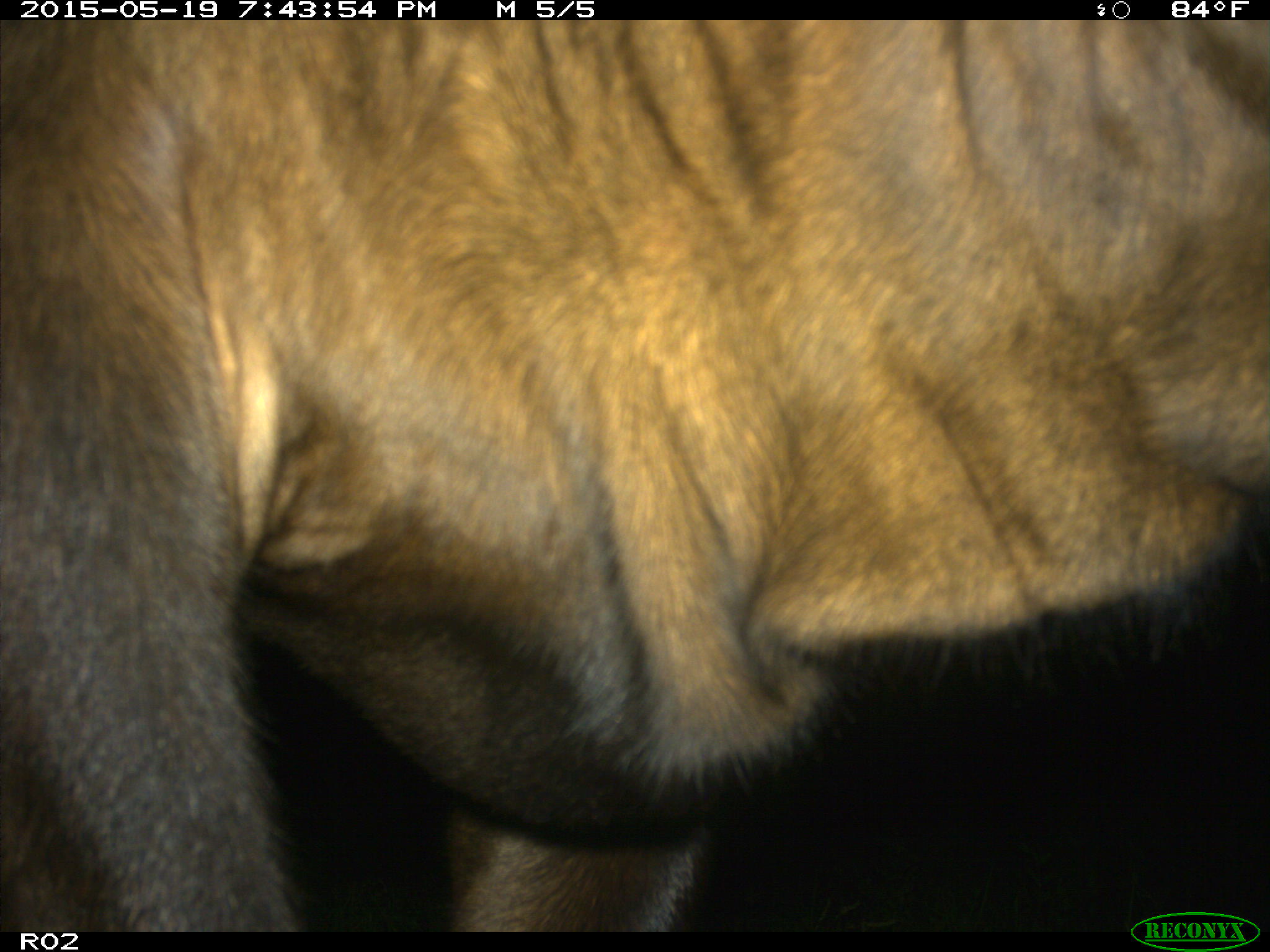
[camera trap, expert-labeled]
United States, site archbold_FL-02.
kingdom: Animalia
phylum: Chordata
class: Mammalia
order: Artiodactyla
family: Bovidae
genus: Bos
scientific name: Bos taurus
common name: domestic cow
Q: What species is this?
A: Bos taurus (domestic cow).